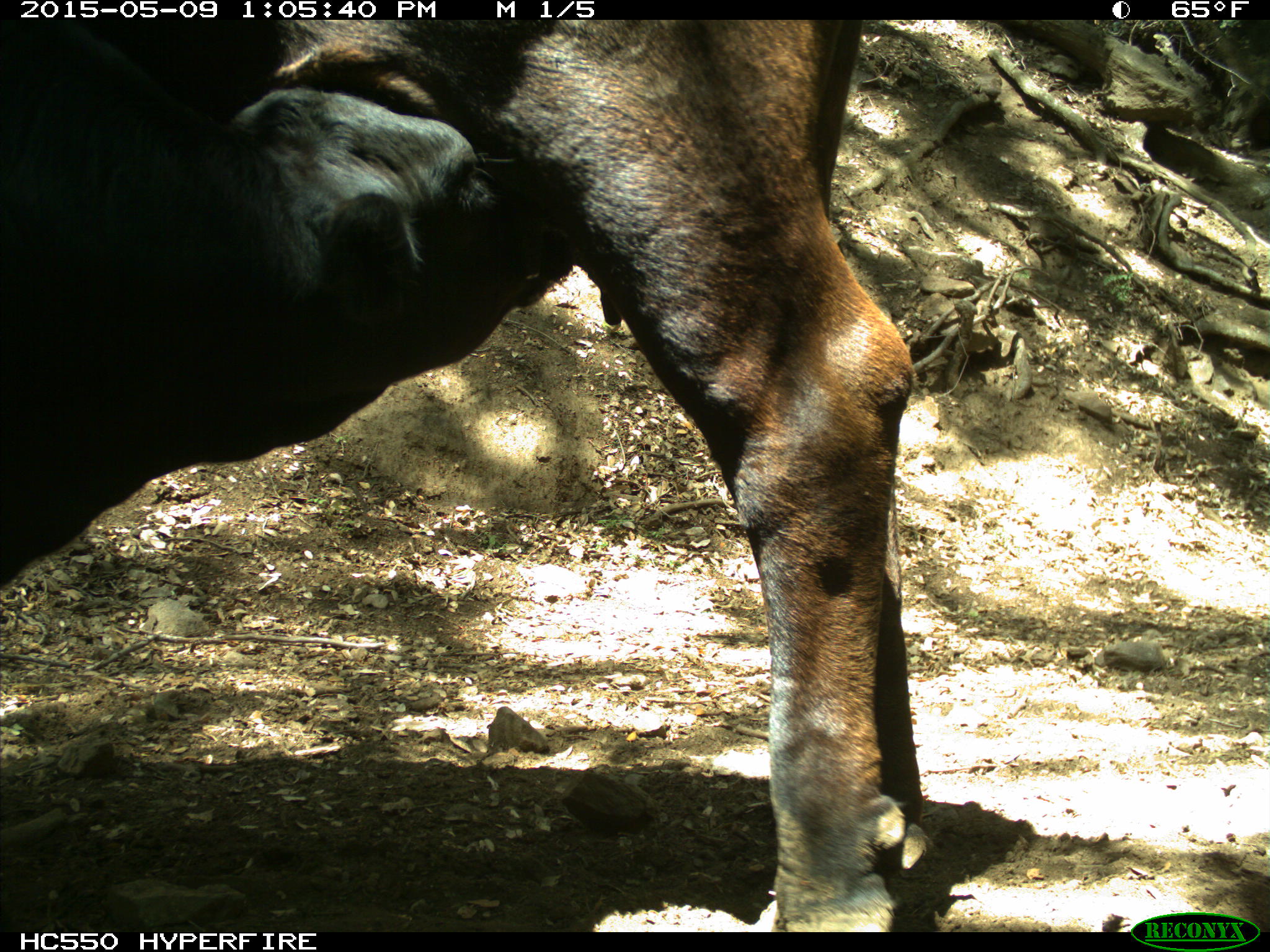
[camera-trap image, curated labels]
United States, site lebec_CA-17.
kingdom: Animalia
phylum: Chordata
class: Mammalia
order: Artiodactyla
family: Bovidae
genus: Bos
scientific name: Bos taurus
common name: domestic cow